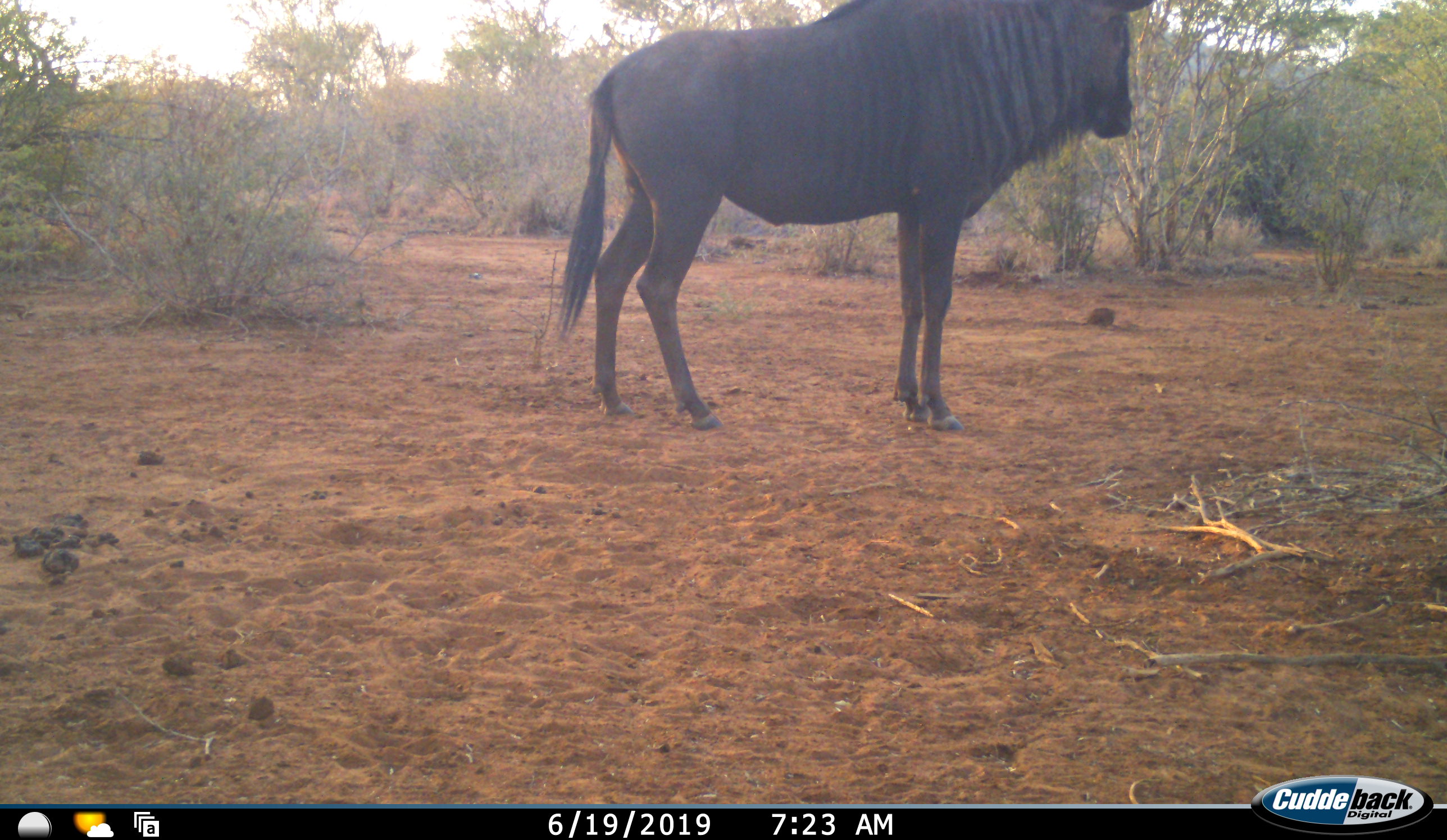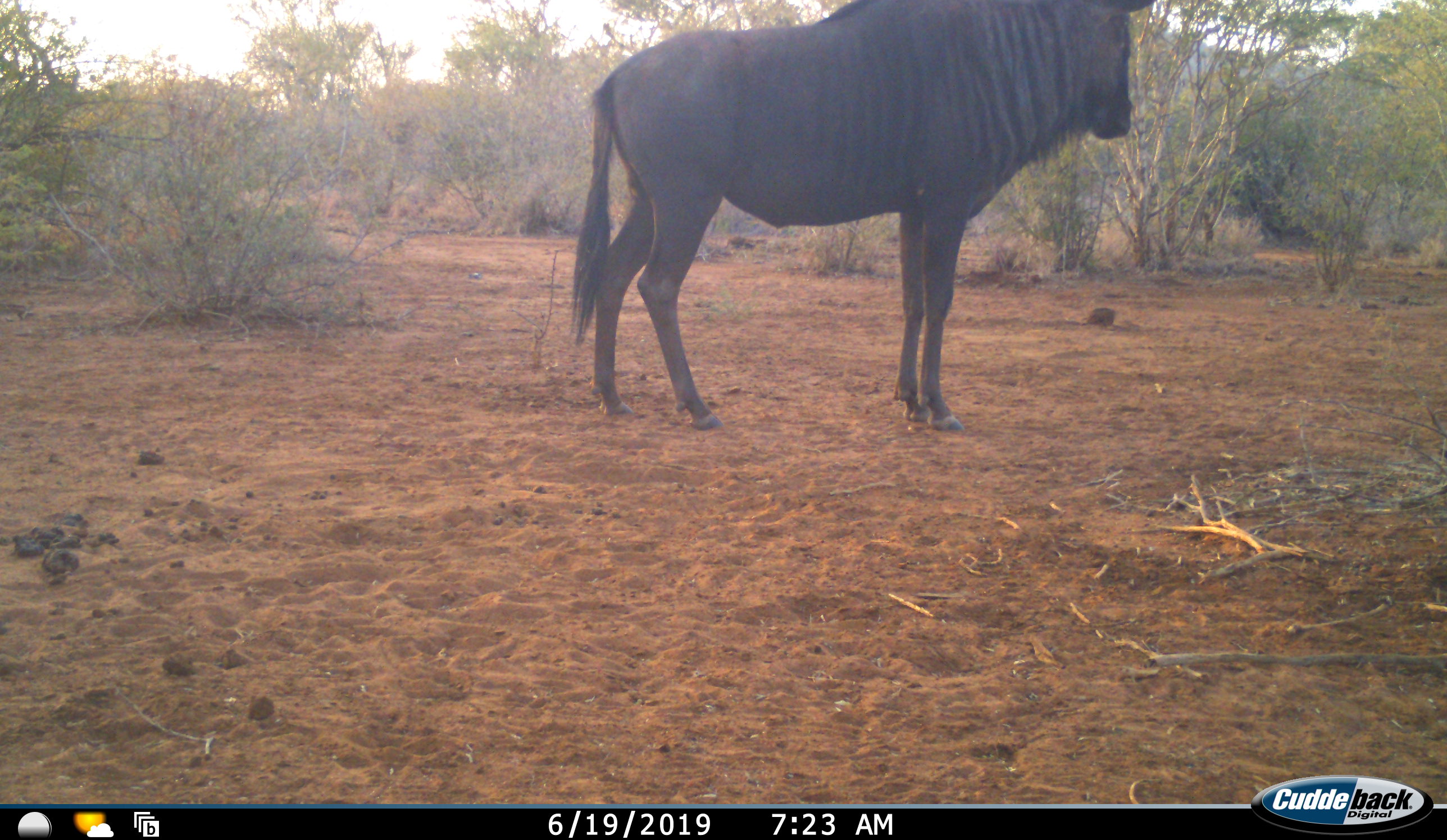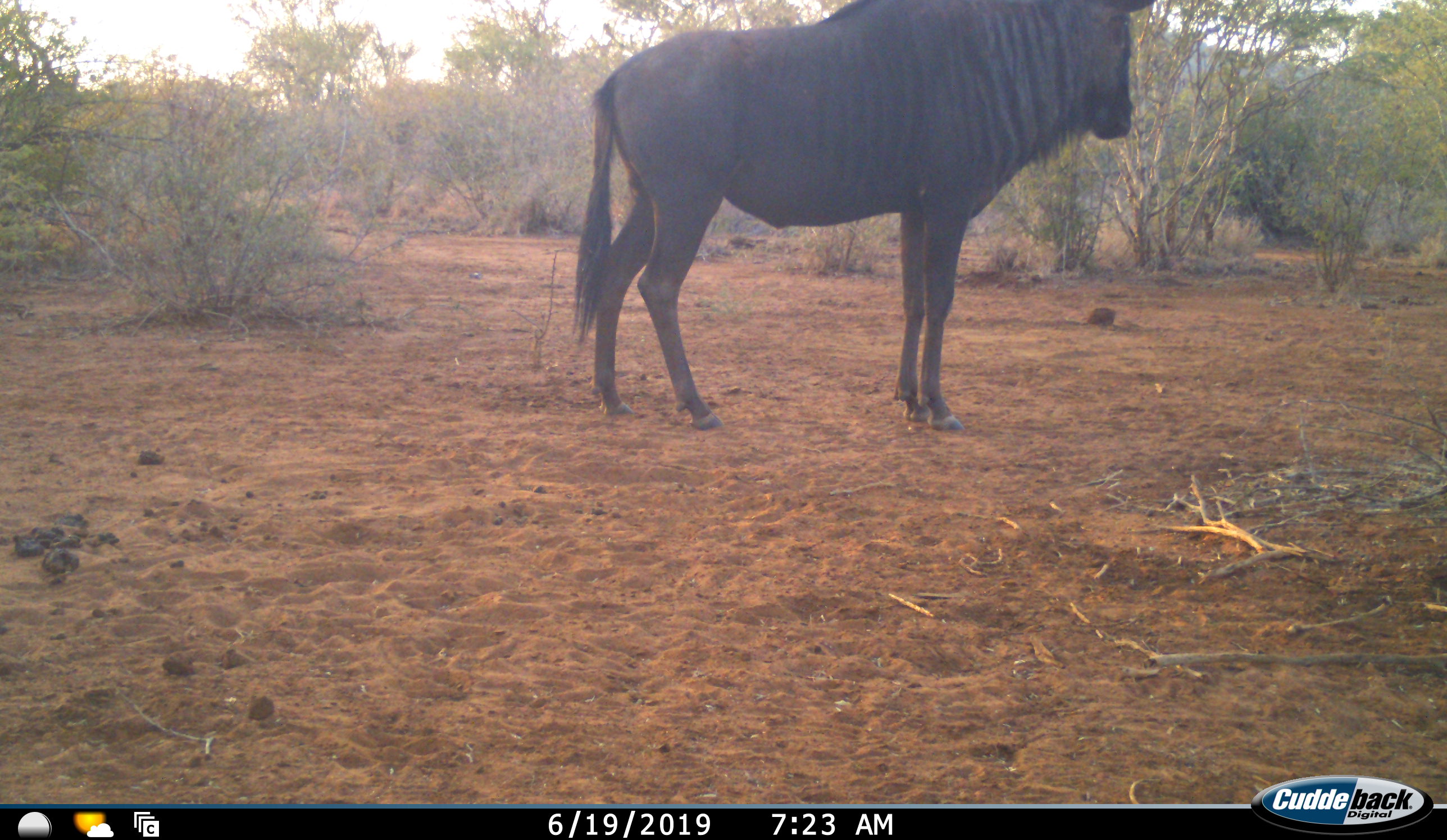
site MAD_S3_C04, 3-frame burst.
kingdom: Animalia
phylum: Chordata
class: Mammalia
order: Artiodactyla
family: Bovidae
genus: Connochaetes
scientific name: Connochaetes taurinus taurinus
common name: blue wildebeest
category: wildebeestblue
Wildebeestblue (blue wildebeest) (Connochaetes taurinus taurinus), count 1. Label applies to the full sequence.